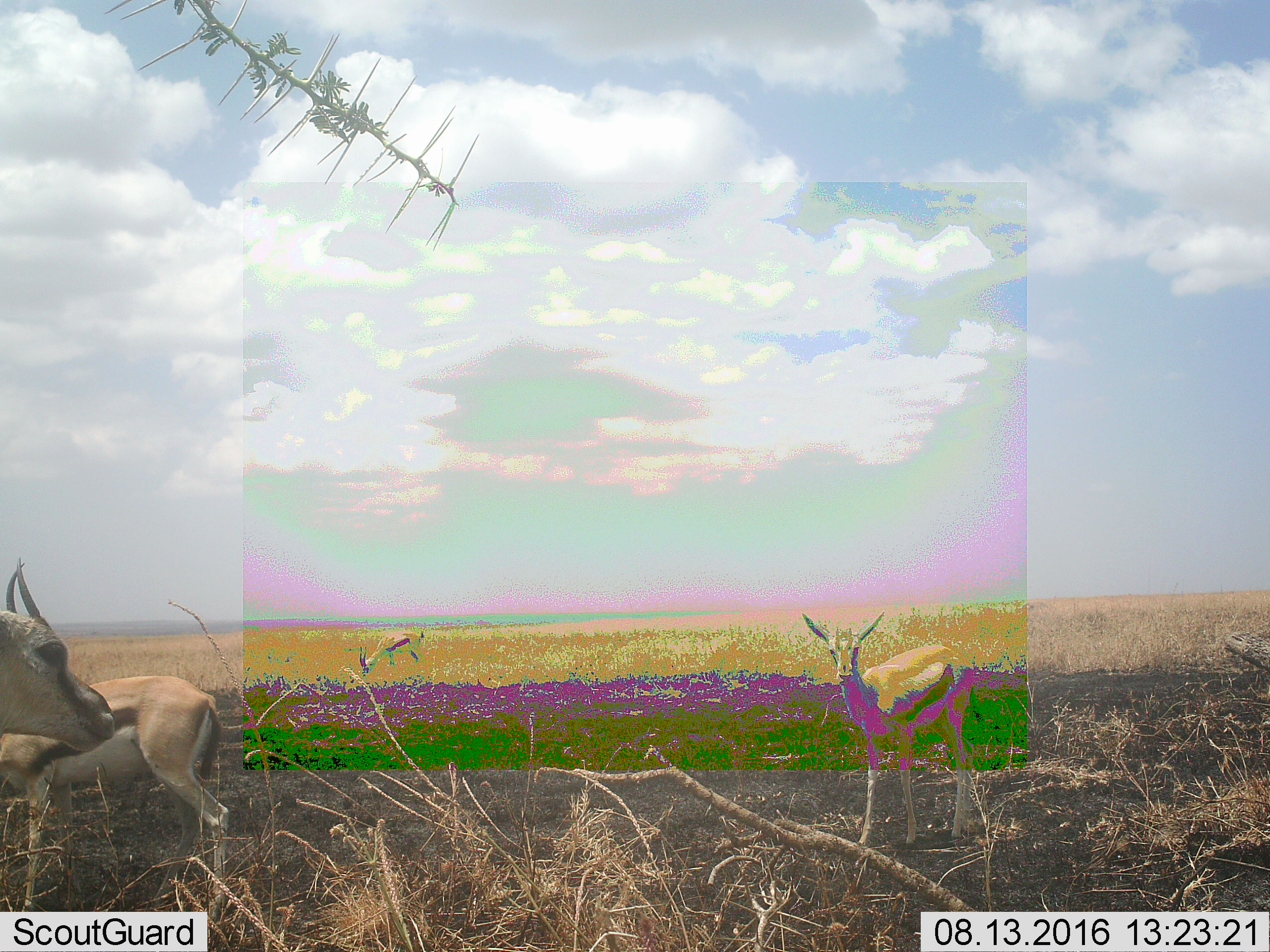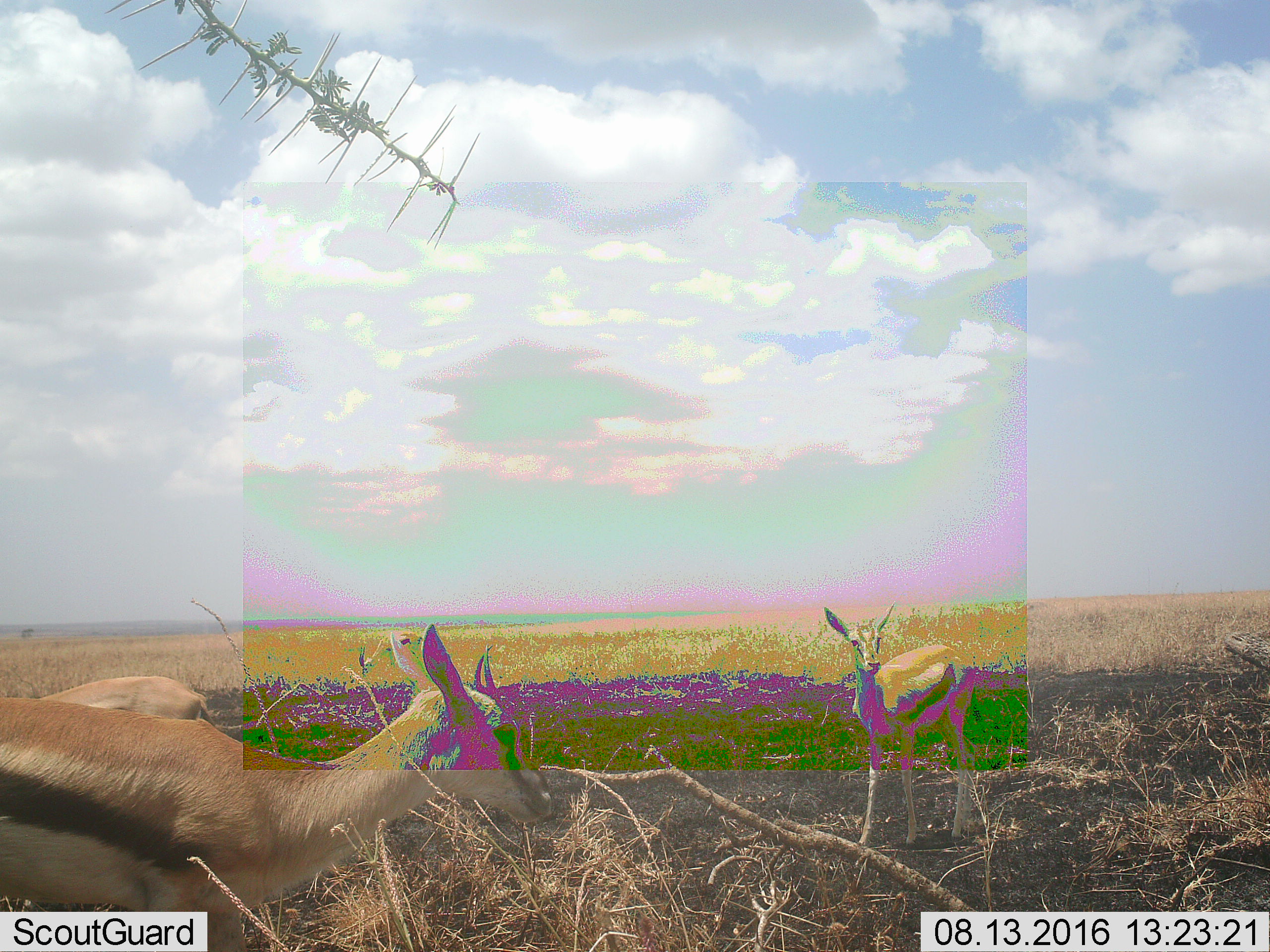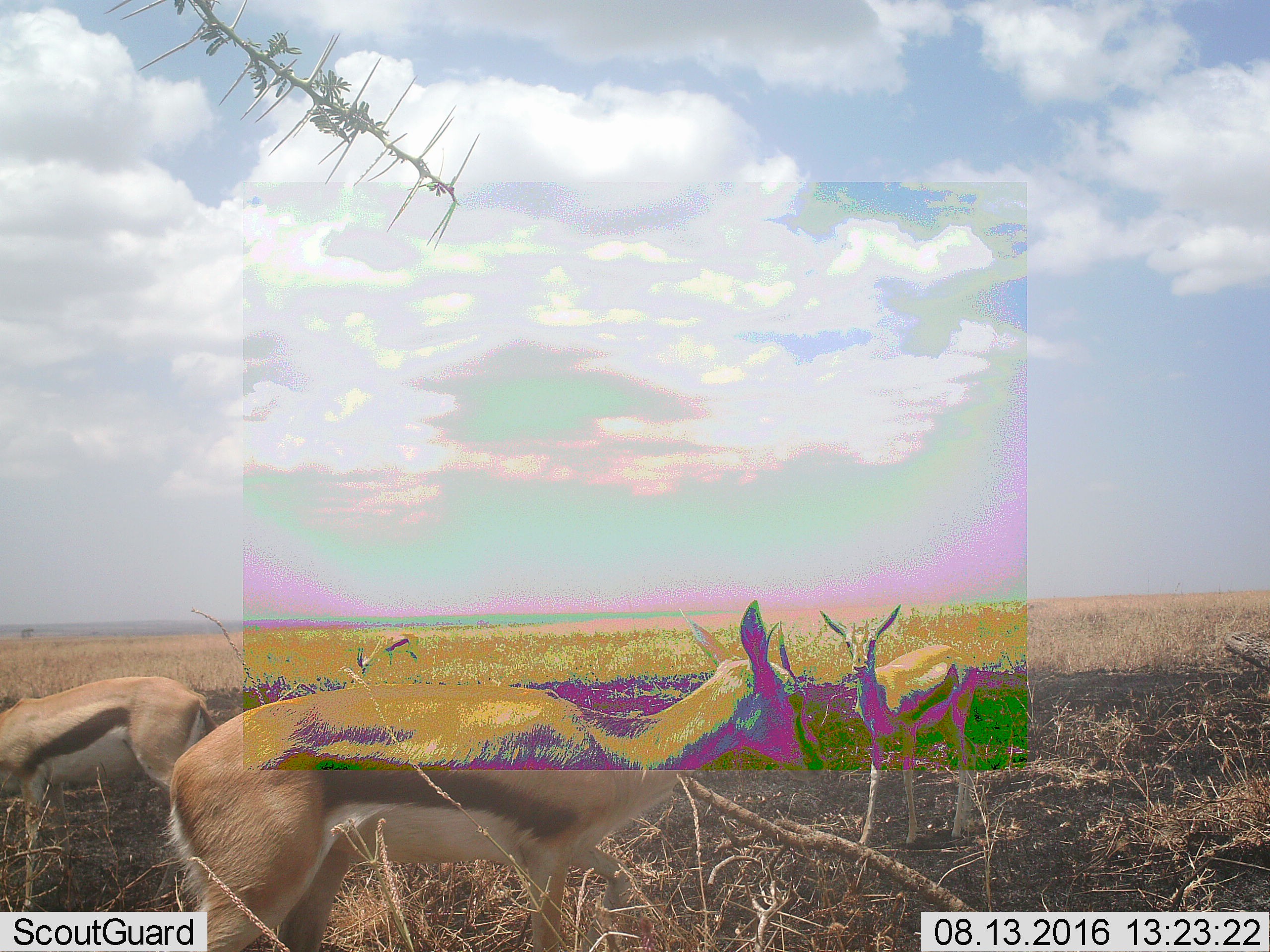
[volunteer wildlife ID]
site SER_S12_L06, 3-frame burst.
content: unidentified animal